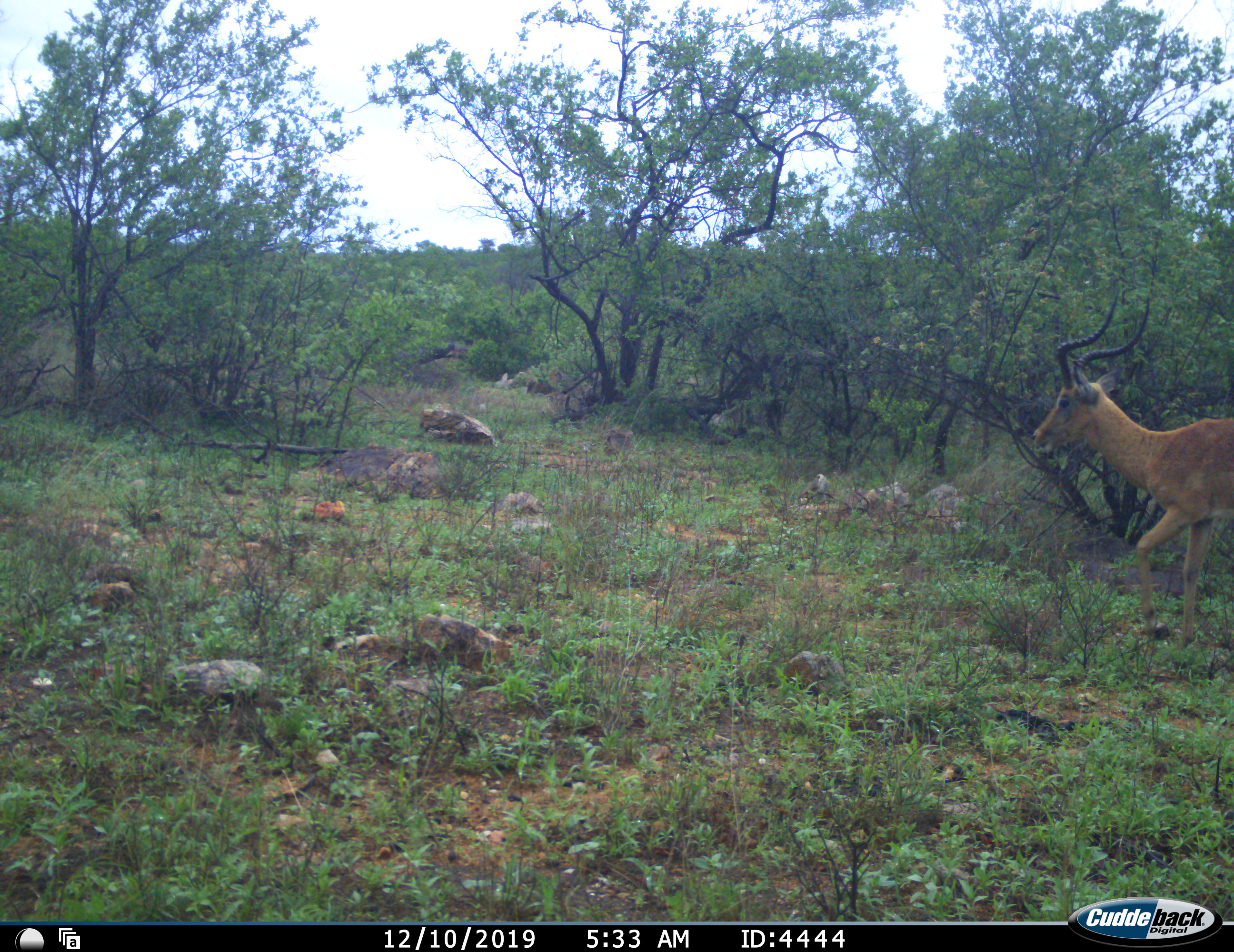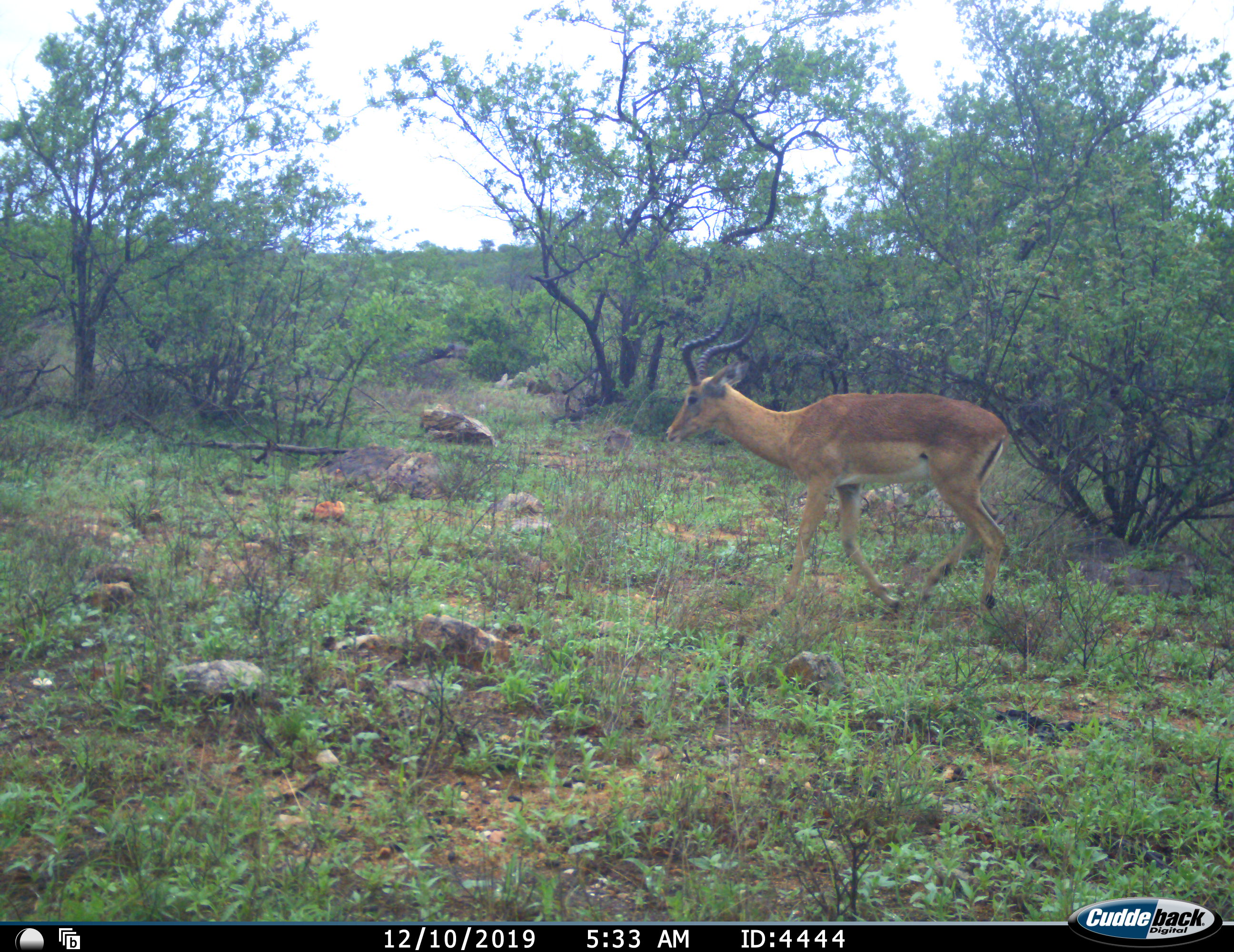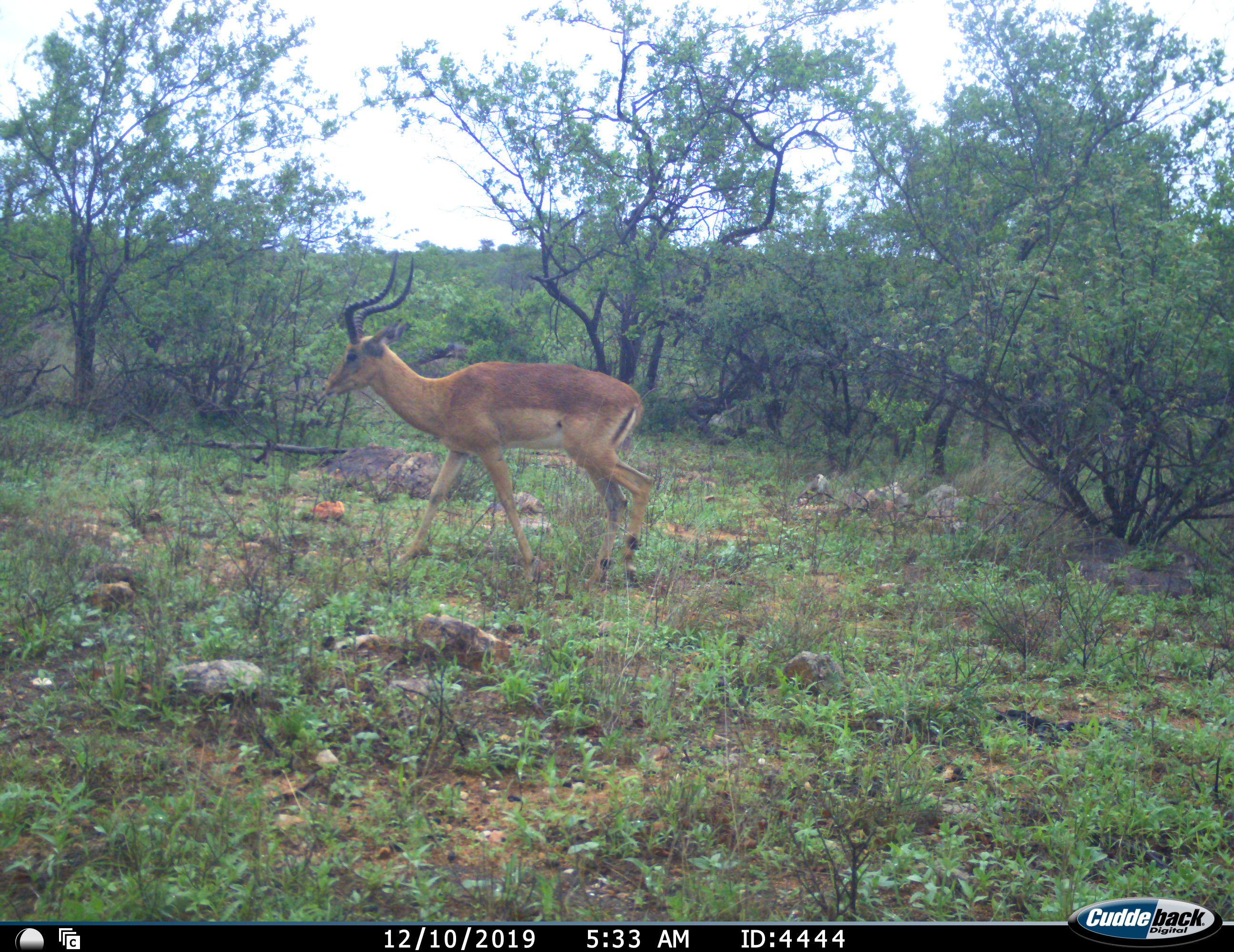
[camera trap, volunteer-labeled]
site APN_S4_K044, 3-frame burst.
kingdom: Animalia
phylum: Chordata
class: Mammalia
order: Artiodactyla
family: Bovidae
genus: Aepyceros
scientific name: Aepyceros melampus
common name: impala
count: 1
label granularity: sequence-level